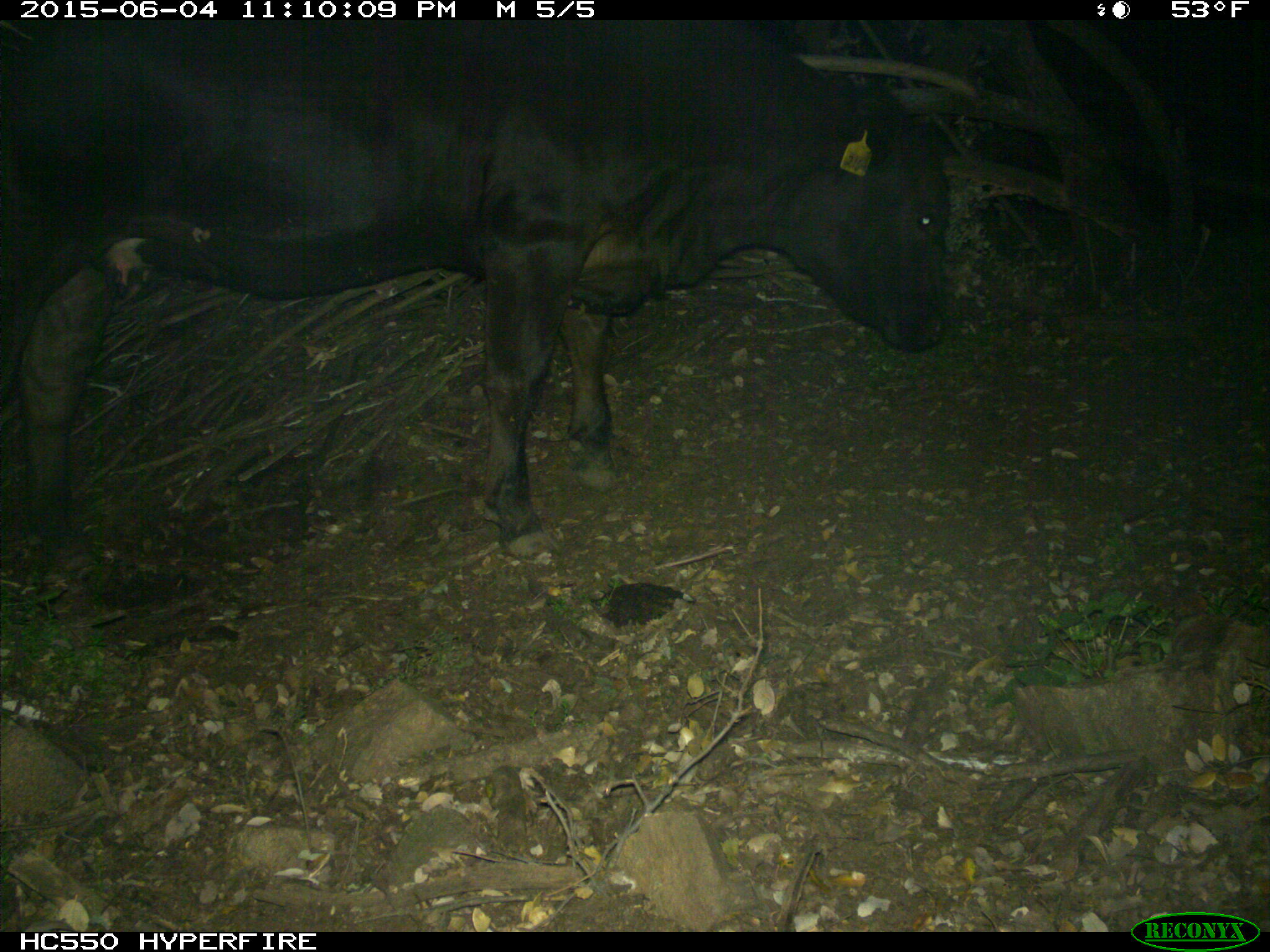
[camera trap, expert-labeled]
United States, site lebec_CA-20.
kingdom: Animalia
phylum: Chordata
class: Mammalia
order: Artiodactyla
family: Bovidae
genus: Bos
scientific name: Bos taurus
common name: domestic cow